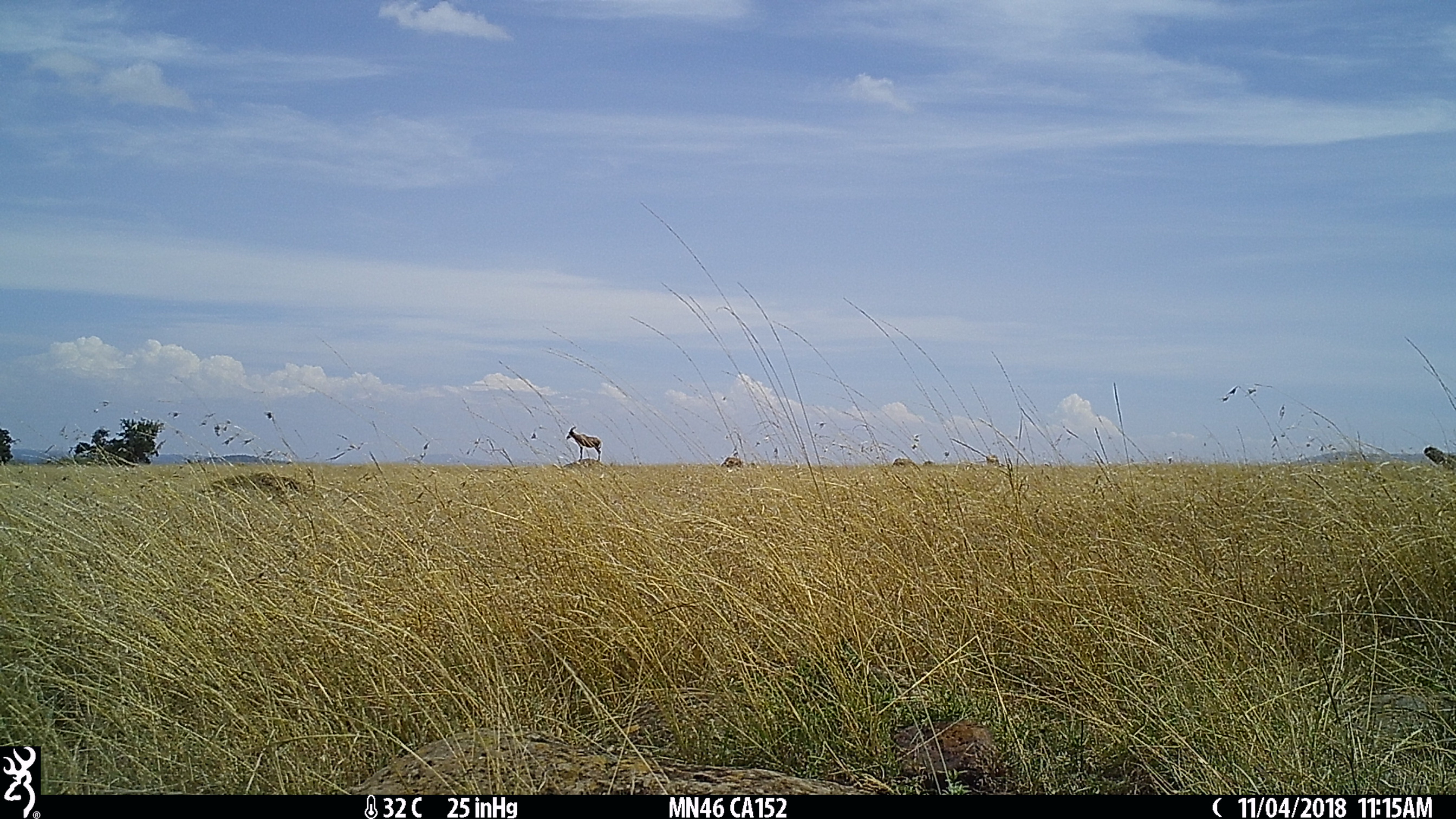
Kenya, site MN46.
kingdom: Animalia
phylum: Chordata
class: Mammalia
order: Artiodactyla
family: Bovidae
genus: Damaliscus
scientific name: Damaliscus lunatus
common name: topi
Topi (Damaliscus lunatus).